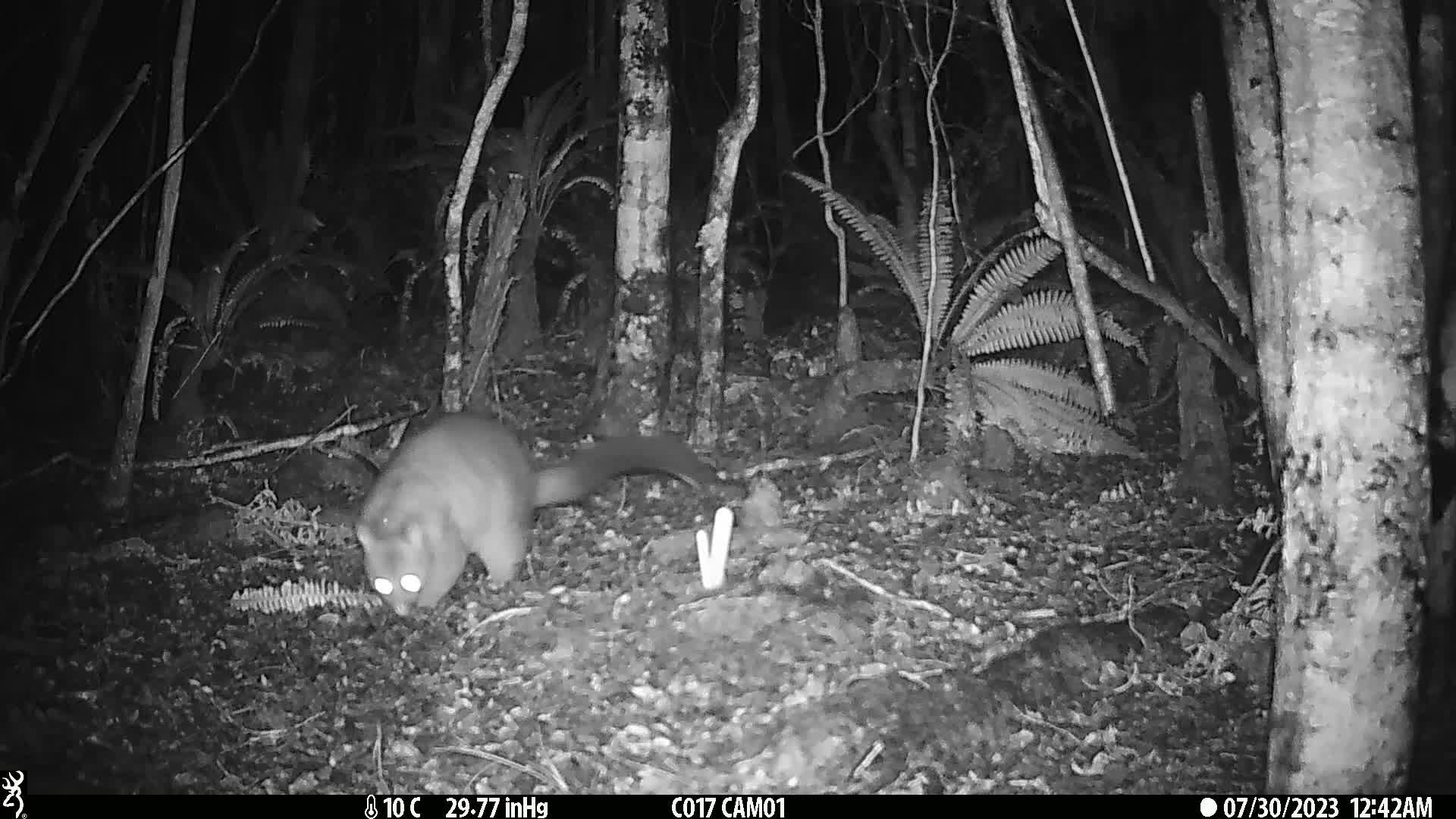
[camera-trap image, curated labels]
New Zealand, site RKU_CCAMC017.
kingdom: Animalia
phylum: Chordata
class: Mammalia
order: Diprotodontia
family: Phalangeridae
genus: Trichosurus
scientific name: Trichosurus vulpecula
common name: common brushtail possum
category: possum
Possum (common brushtail possum) (Trichosurus vulpecula).